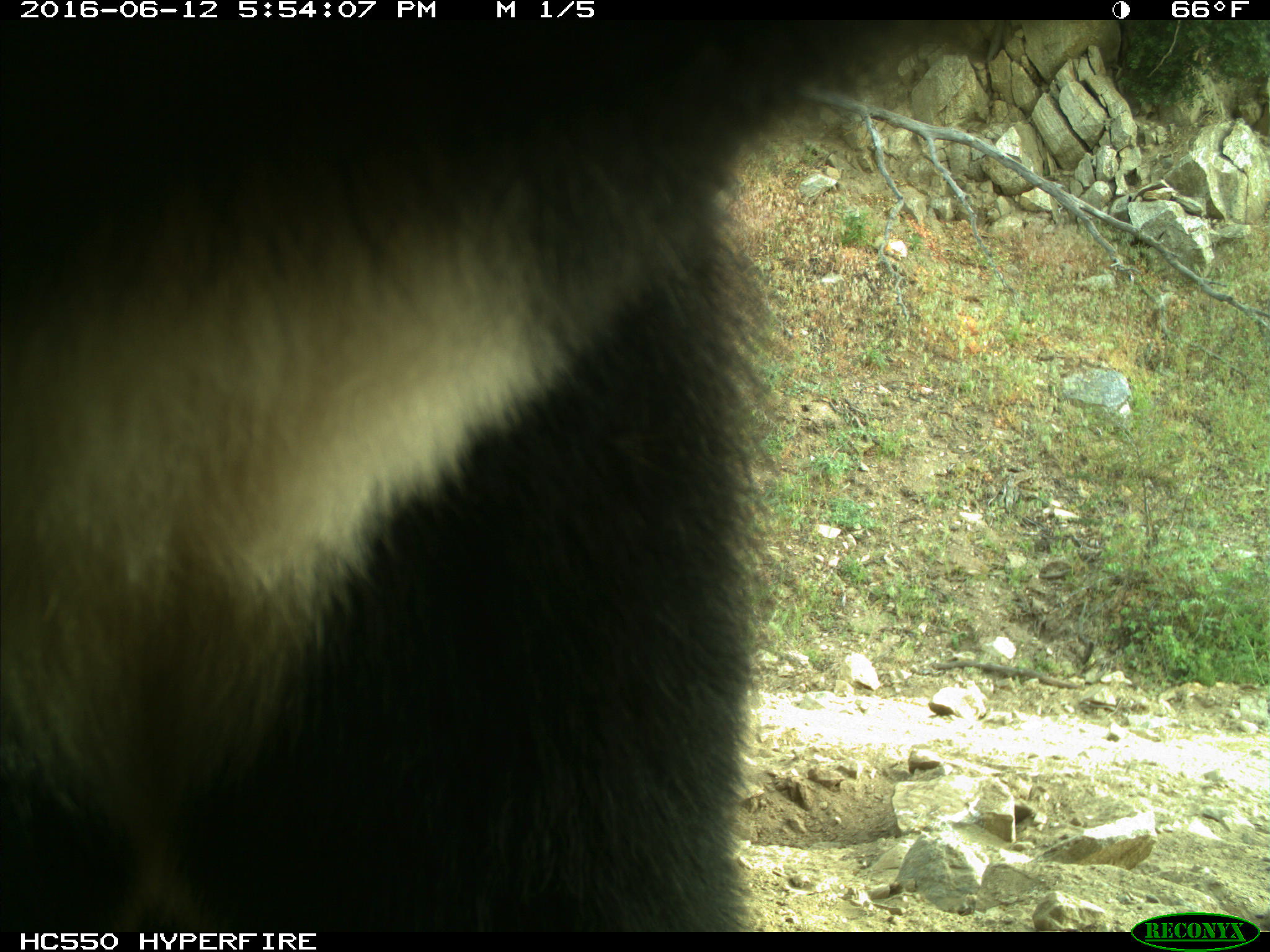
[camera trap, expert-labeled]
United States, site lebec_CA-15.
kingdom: Animalia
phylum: Chordata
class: Mammalia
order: Carnivora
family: Ursidae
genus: Ursus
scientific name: Ursus americanus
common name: american black bear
Ursus americanus (american black bear).